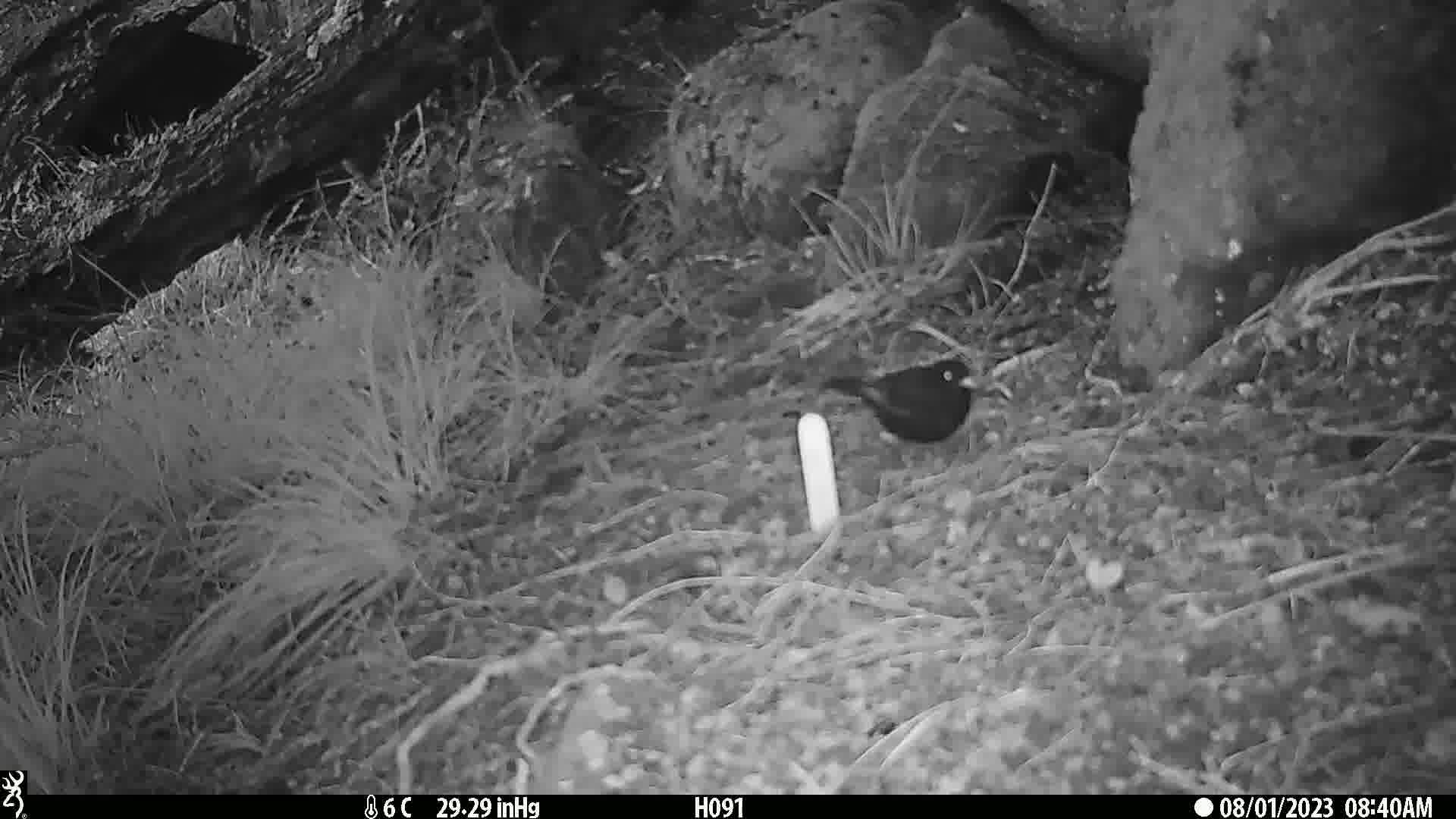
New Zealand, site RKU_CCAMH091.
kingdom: Animalia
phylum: Chordata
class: Aves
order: Passeriformes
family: Turdidae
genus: Turdus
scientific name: Turdus merula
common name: eurasian blackbird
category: blackbird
Blackbird (eurasian blackbird) (Turdus merula).